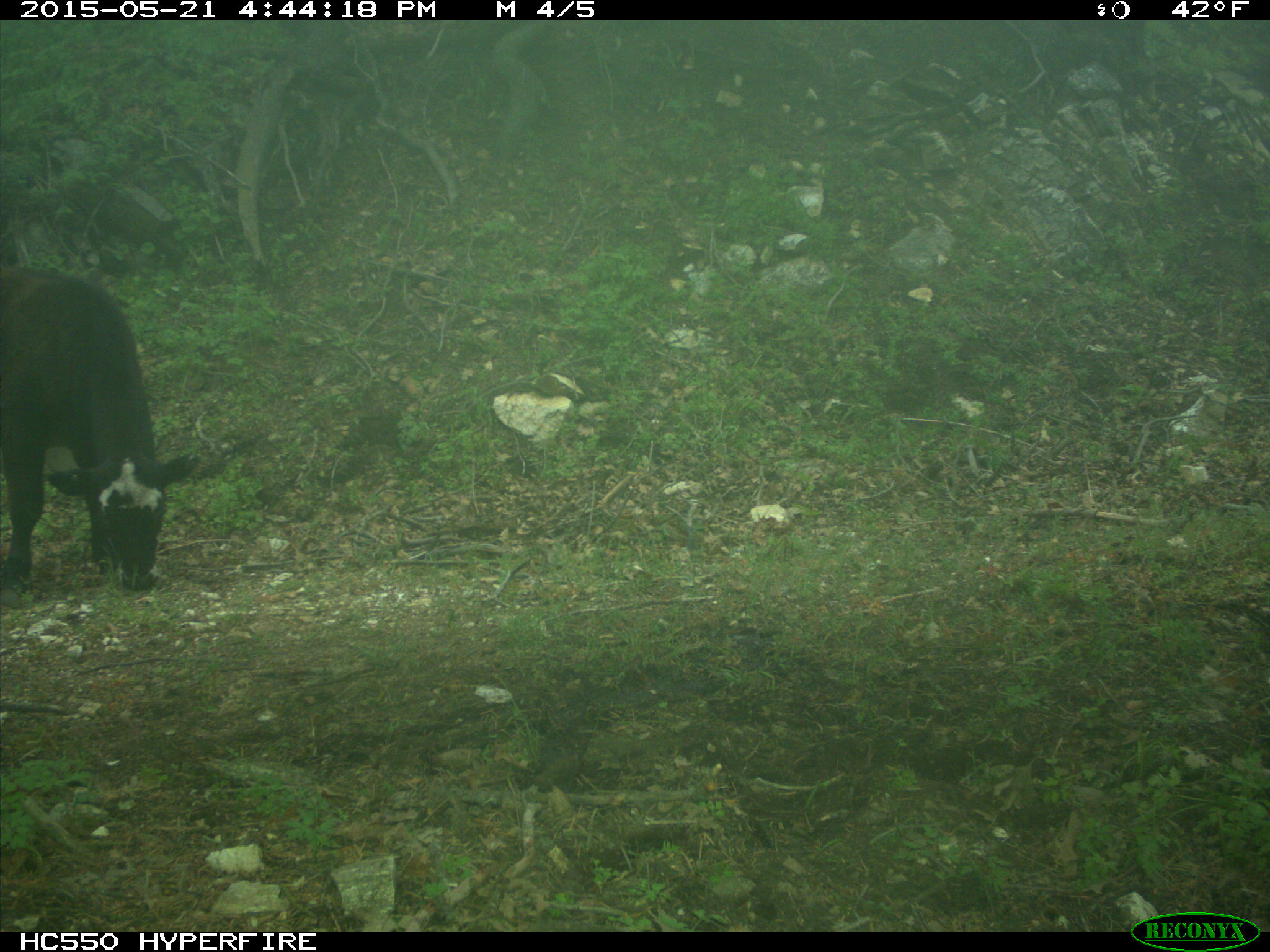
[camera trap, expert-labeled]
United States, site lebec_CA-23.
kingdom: Animalia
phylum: Chordata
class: Mammalia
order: Artiodactyla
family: Bovidae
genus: Bos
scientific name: Bos taurus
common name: domestic cow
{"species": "Bos taurus (domestic cow)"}